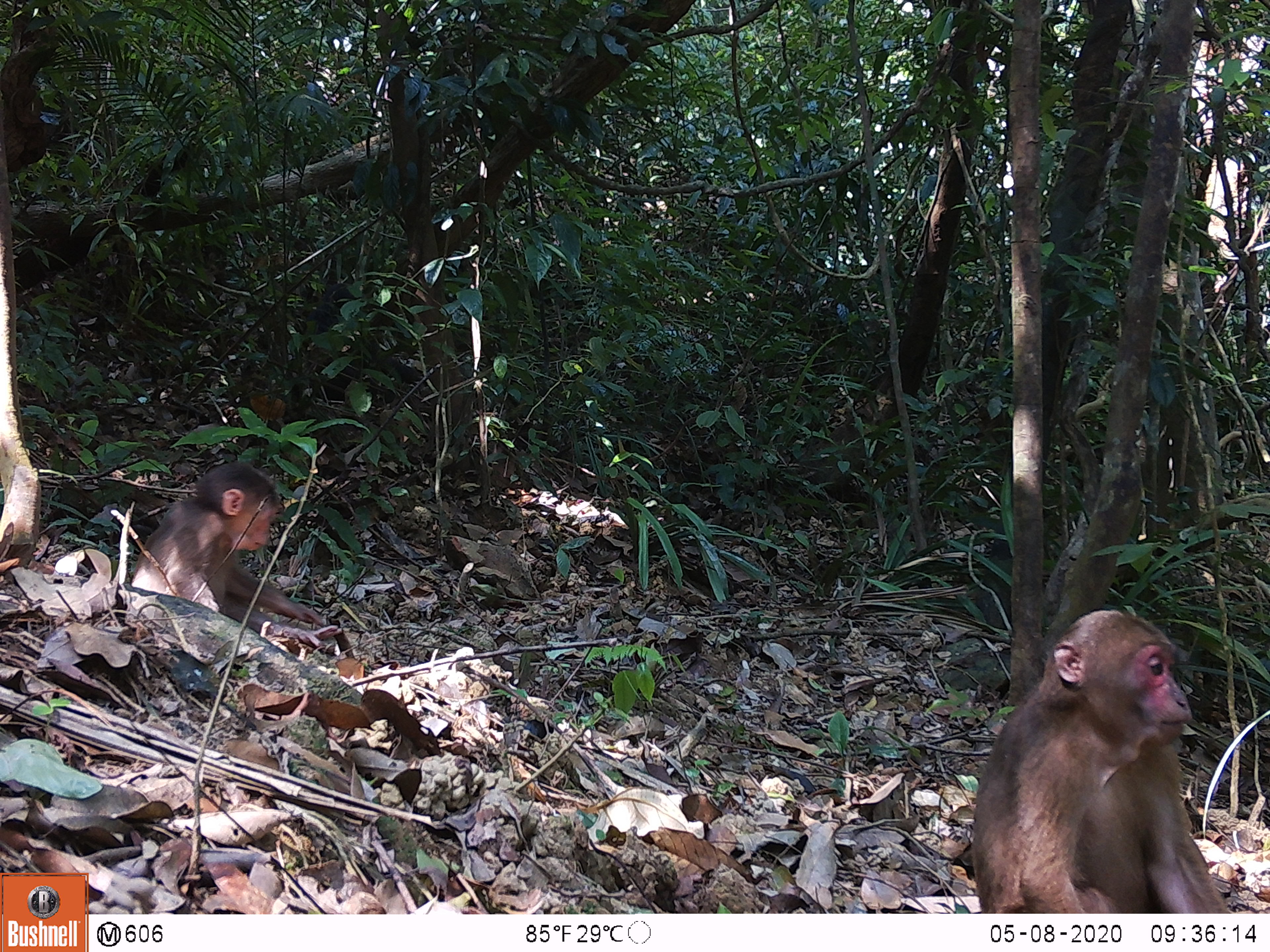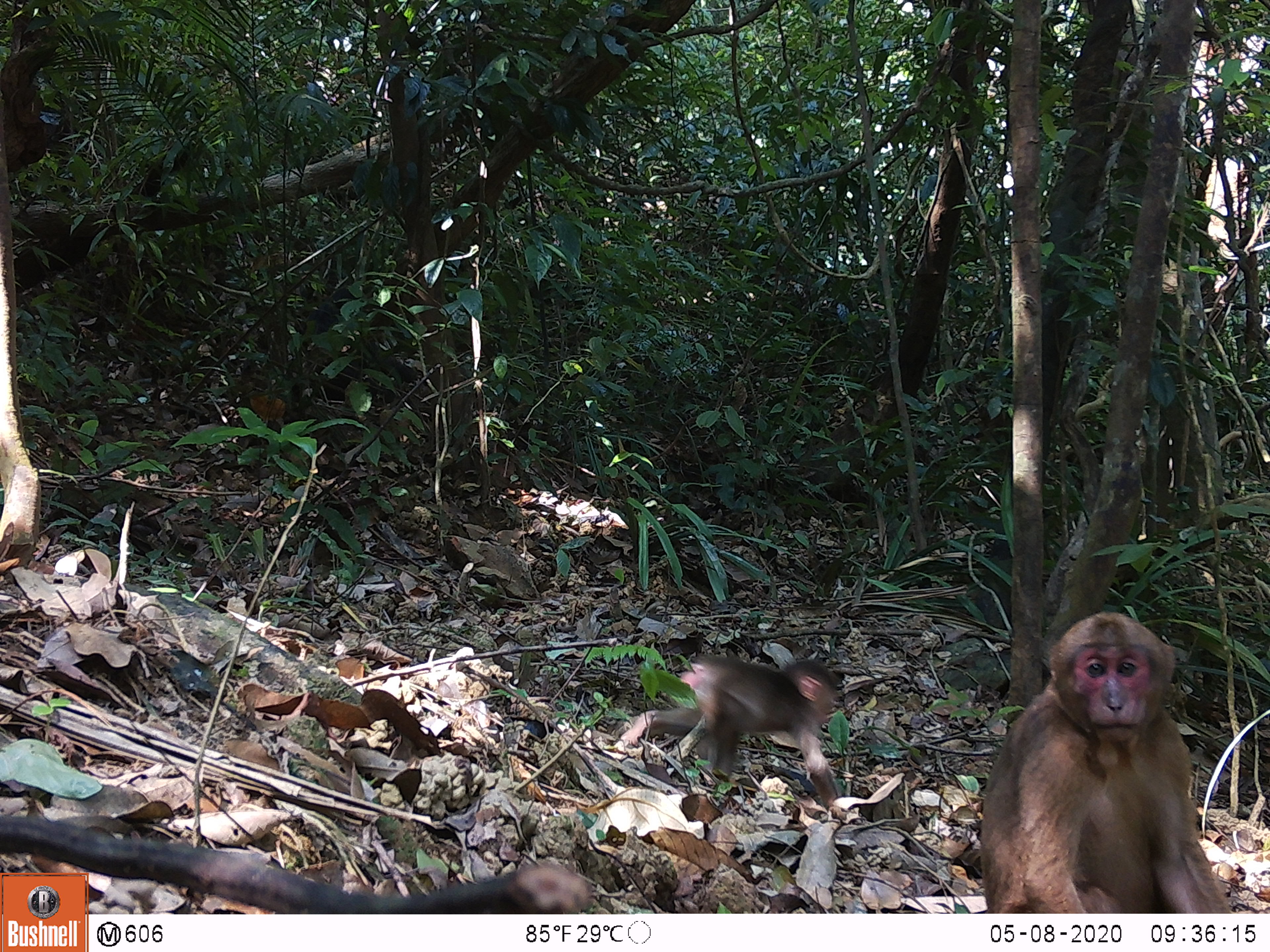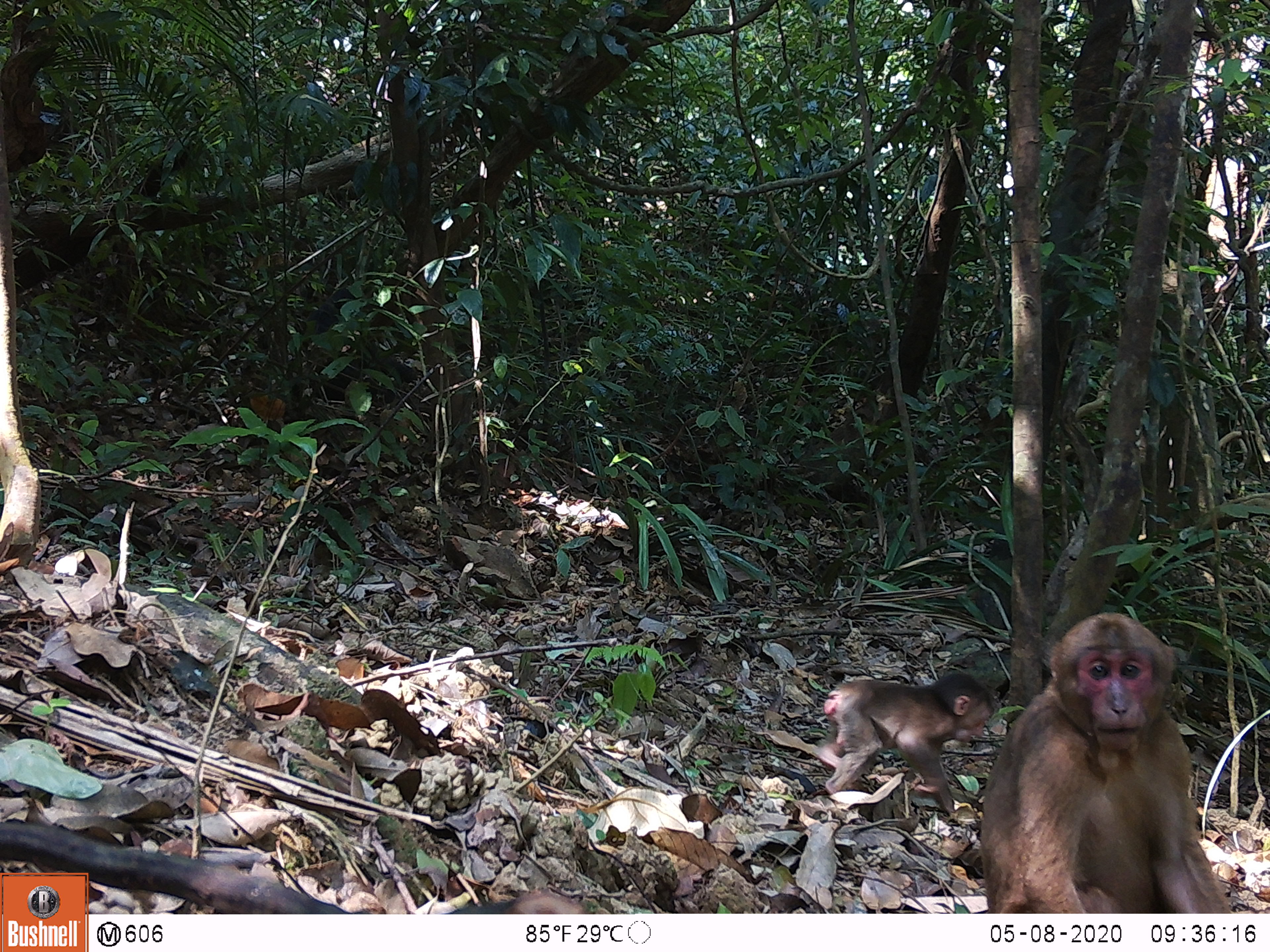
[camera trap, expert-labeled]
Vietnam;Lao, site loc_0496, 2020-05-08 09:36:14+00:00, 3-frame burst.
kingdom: Animalia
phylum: Chordata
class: Mammalia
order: Primates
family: Cercopithecidae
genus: Macaca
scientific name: Macaca arctoides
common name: stump-tailed macaque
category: stump tailed macaque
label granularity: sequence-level